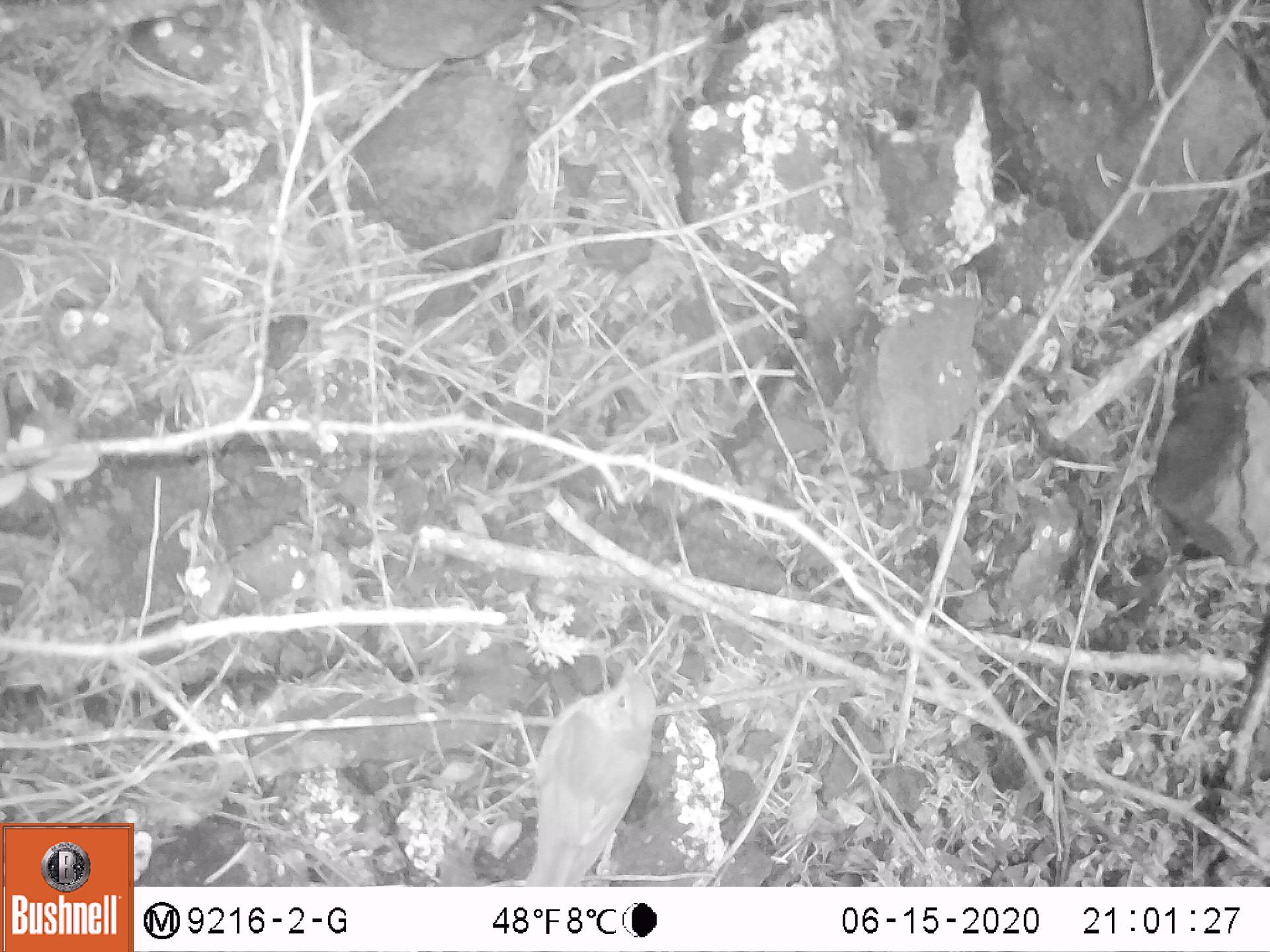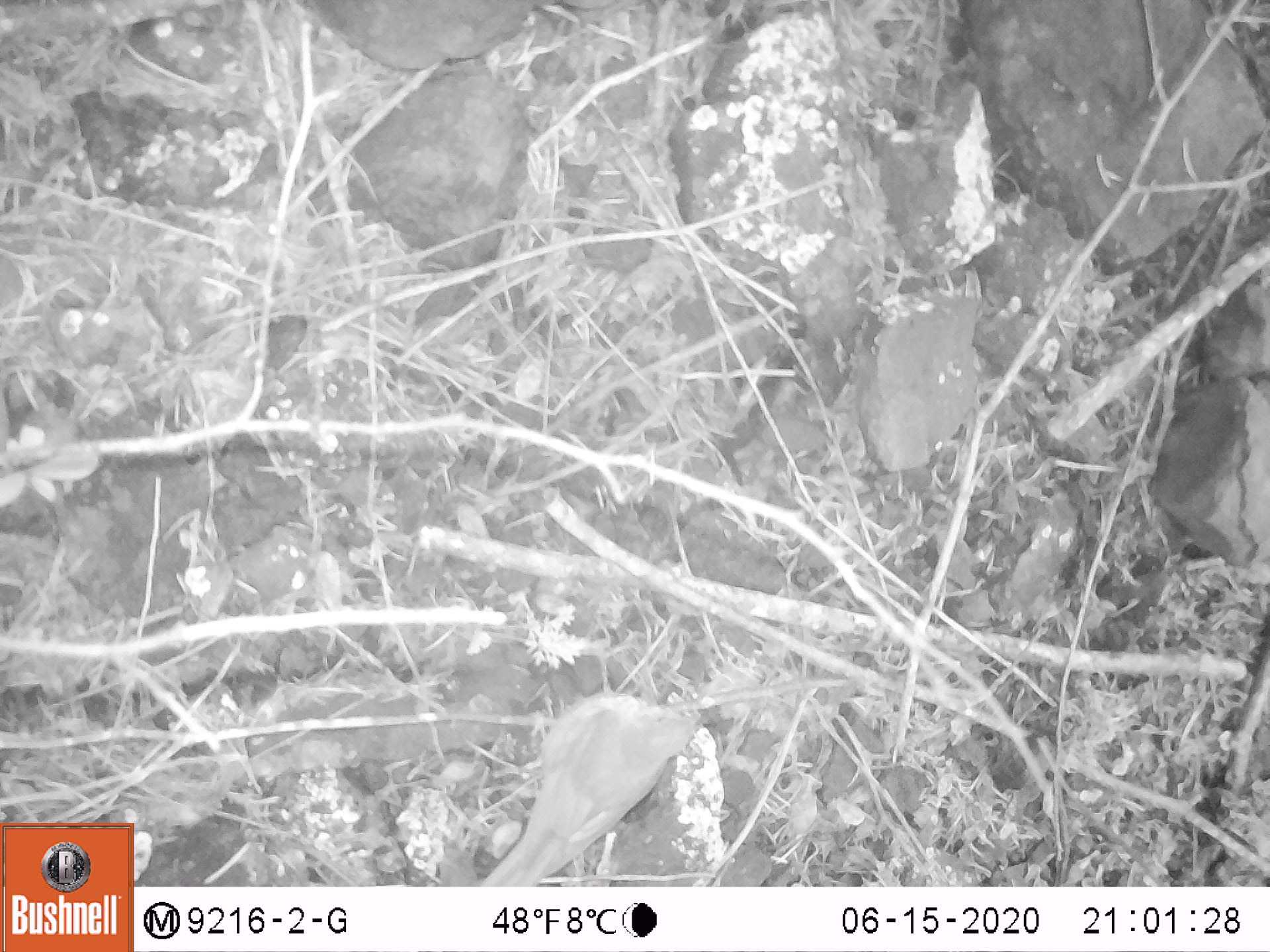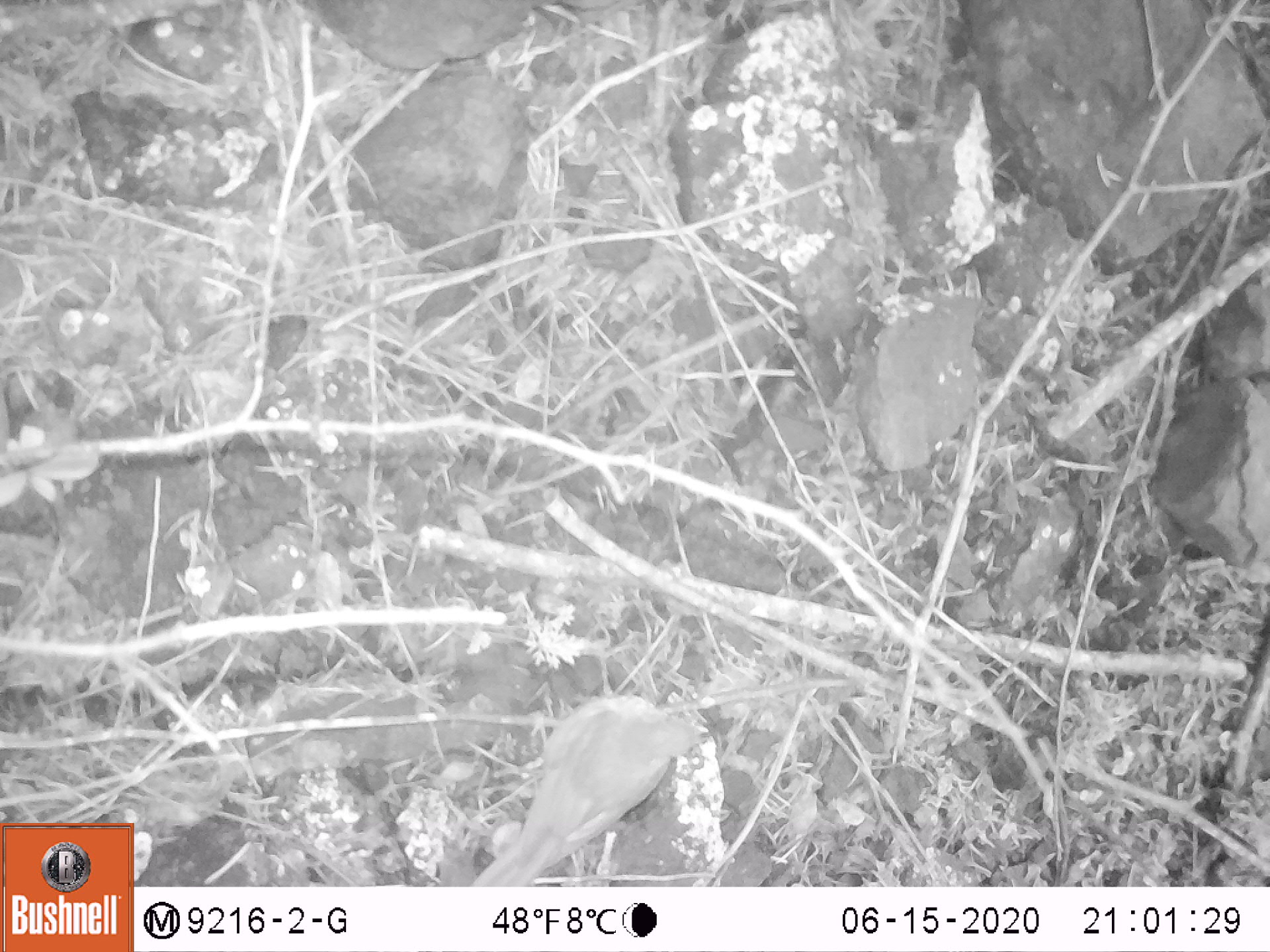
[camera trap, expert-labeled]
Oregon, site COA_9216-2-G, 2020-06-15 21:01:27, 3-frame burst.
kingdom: Animalia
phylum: Chordata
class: Aves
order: Passeriformes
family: Turdidae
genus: Catharus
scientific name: Catharus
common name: brown thrushes and nightingale-thrushes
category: catharus species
Catharus species (brown thrushes and nightingale-thrushes) (Catharus).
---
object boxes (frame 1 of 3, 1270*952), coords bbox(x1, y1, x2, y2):
catharus species: bbox(503, 643, 690, 885)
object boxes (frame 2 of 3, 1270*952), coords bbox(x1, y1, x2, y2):
catharus species: bbox(469, 686, 722, 885)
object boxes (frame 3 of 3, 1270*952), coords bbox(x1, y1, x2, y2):
catharus species: bbox(458, 679, 725, 884)